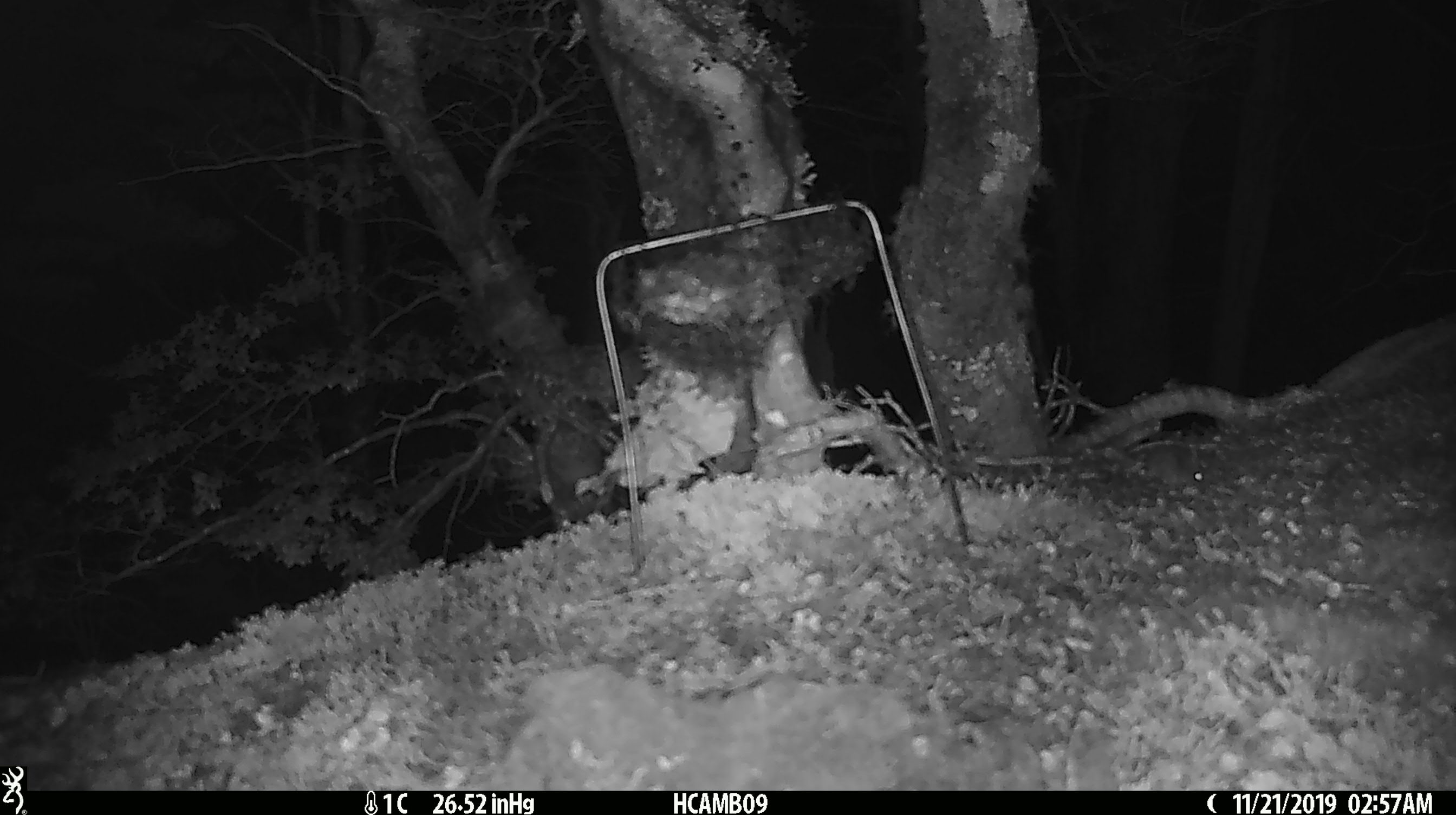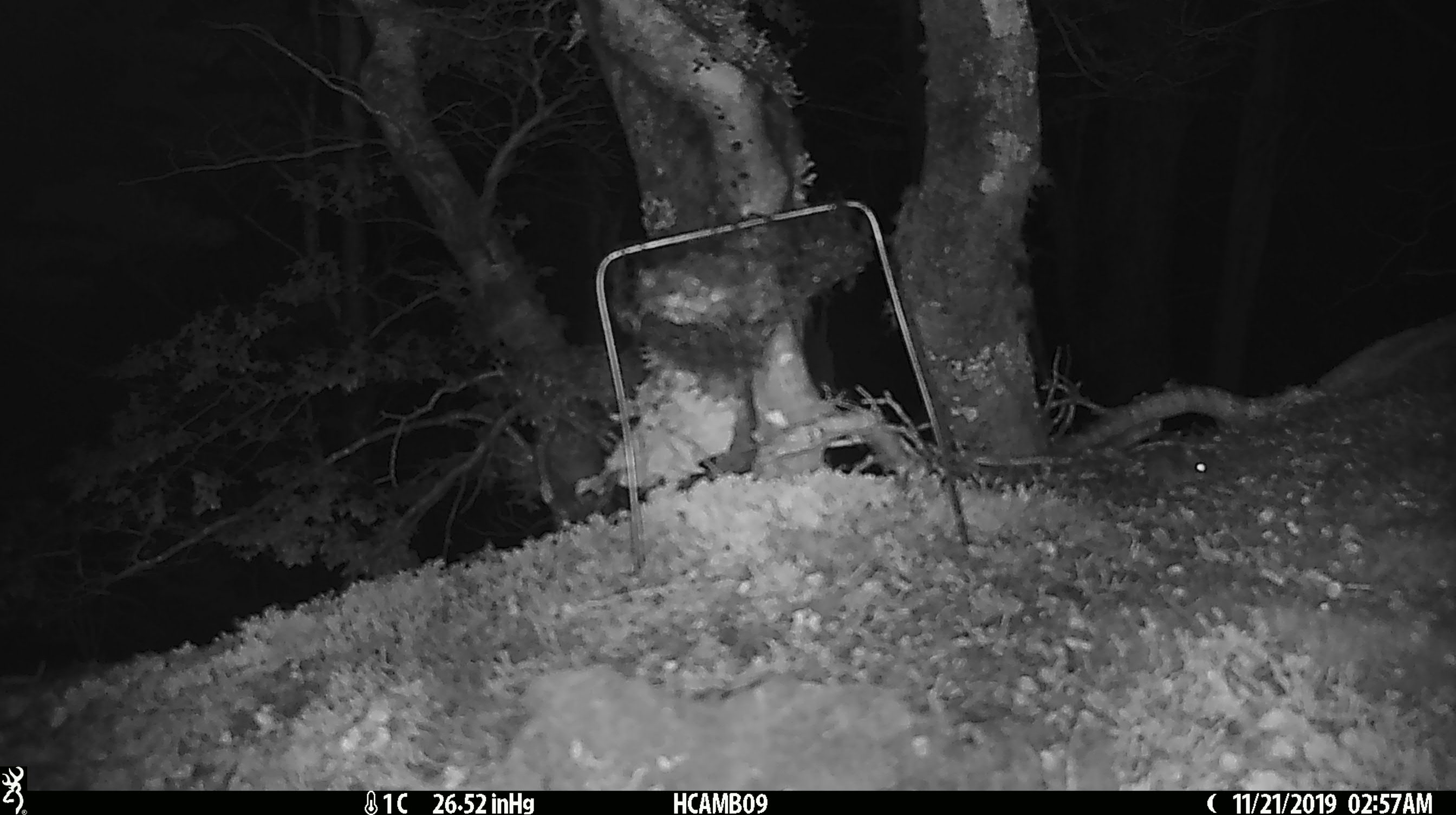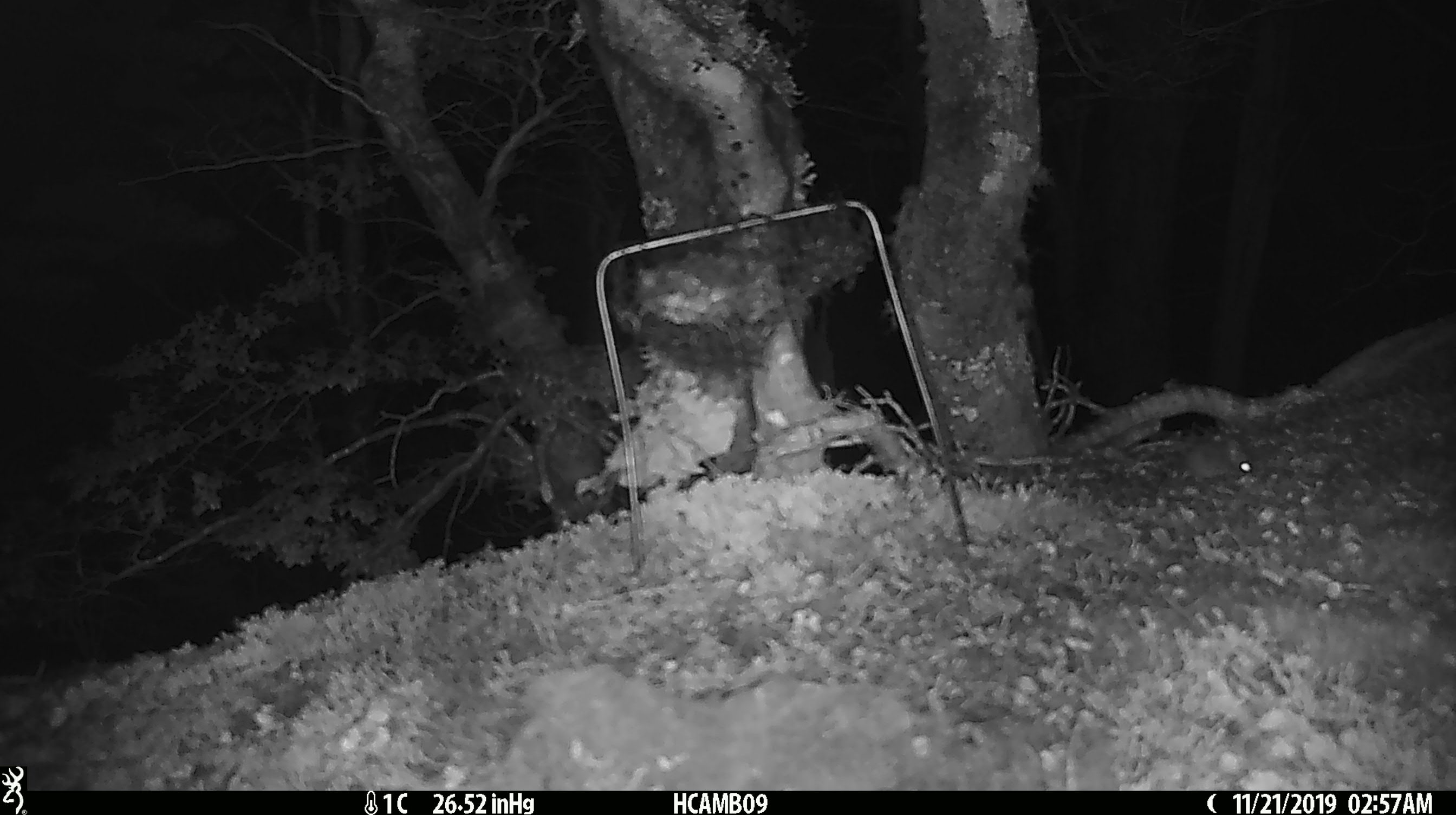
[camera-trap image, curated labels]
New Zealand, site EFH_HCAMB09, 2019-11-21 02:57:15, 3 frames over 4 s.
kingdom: Animalia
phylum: Chordata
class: Mammalia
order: Rodentia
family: Muridae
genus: Mus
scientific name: Mus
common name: mouse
Mouse (Mus).